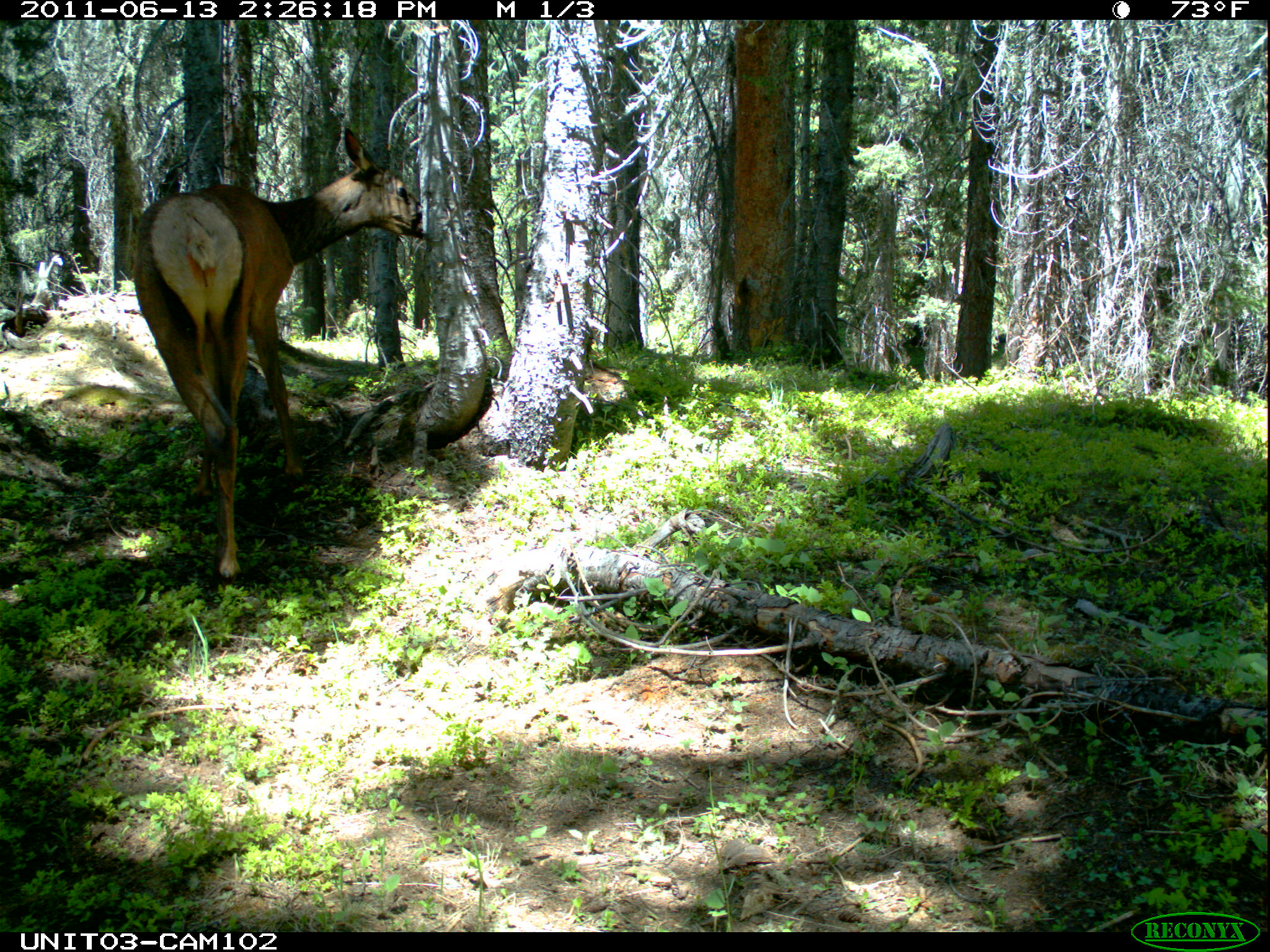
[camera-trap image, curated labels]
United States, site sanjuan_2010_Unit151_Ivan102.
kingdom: Animalia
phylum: Chordata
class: Mammalia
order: Artiodactyla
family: Cervidae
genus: Cervus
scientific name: Cervus elaphus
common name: red deer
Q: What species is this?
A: Cervus elaphus (red deer).